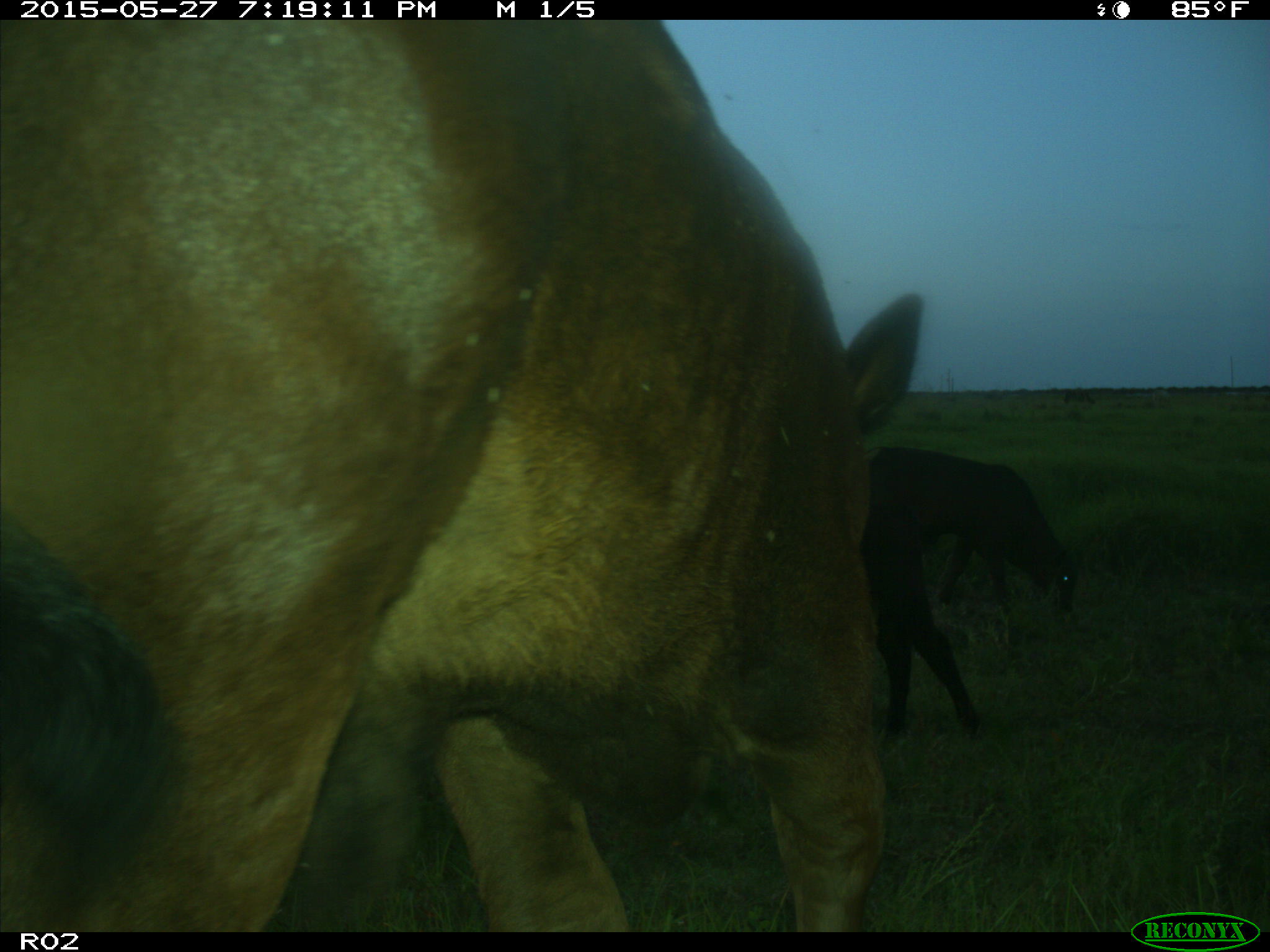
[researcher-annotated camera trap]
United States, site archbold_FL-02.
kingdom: Animalia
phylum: Chordata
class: Mammalia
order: Artiodactyla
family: Bovidae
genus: Bos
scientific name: Bos taurus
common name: domestic cow